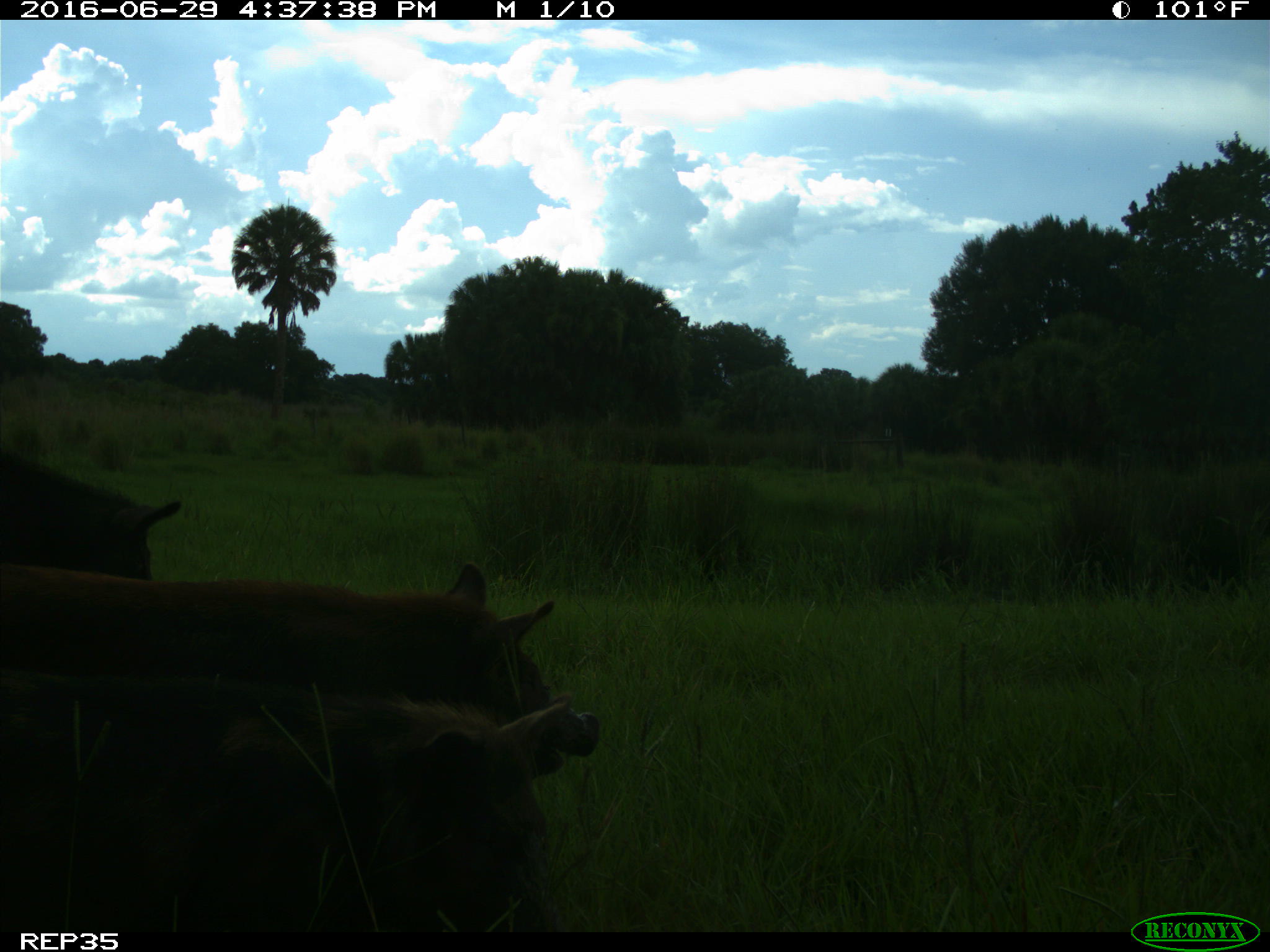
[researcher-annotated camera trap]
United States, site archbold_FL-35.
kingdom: Animalia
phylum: Chordata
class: Mammalia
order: Artiodactyla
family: Suidae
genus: Sus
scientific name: Sus scrofa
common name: wild boar